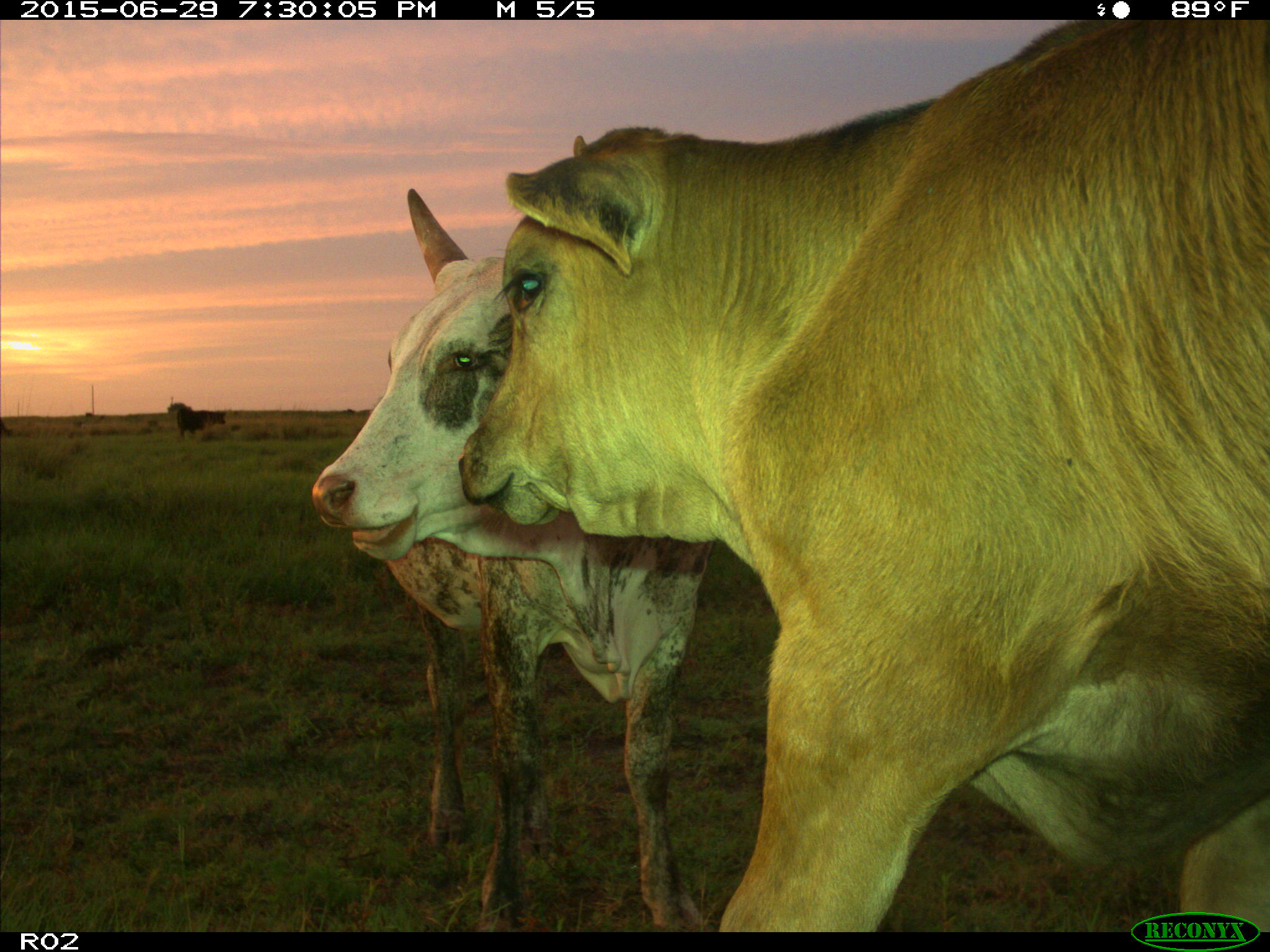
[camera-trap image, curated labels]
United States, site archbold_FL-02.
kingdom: Animalia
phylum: Chordata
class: Mammalia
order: Artiodactyla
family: Bovidae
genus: Bos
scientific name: Bos taurus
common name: domestic cow